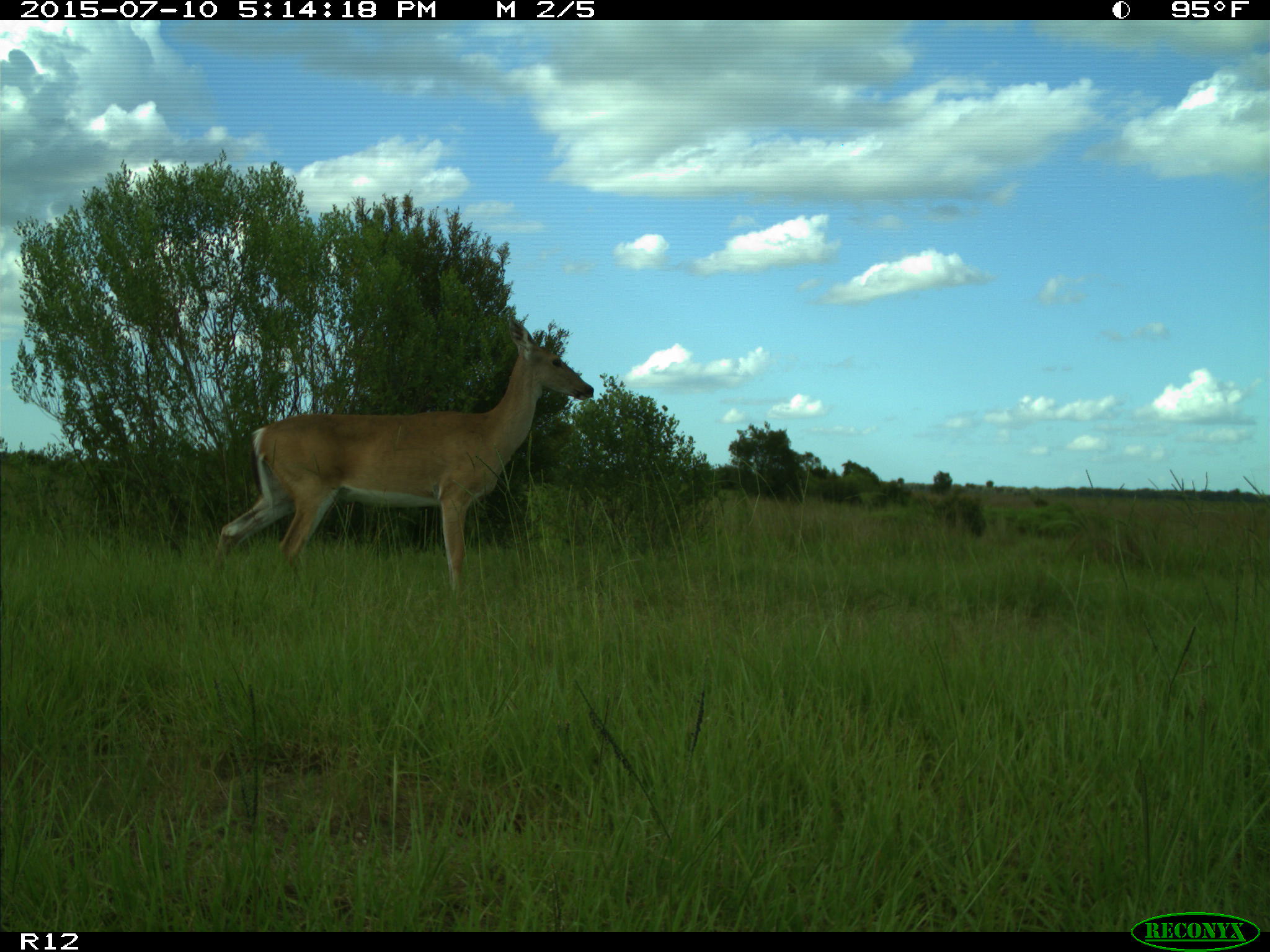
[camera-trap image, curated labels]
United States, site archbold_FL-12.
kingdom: Animalia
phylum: Chordata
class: Mammalia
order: Artiodactyla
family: Cervidae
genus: Odocoileus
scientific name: Odocoileus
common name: deer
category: unidentified deer